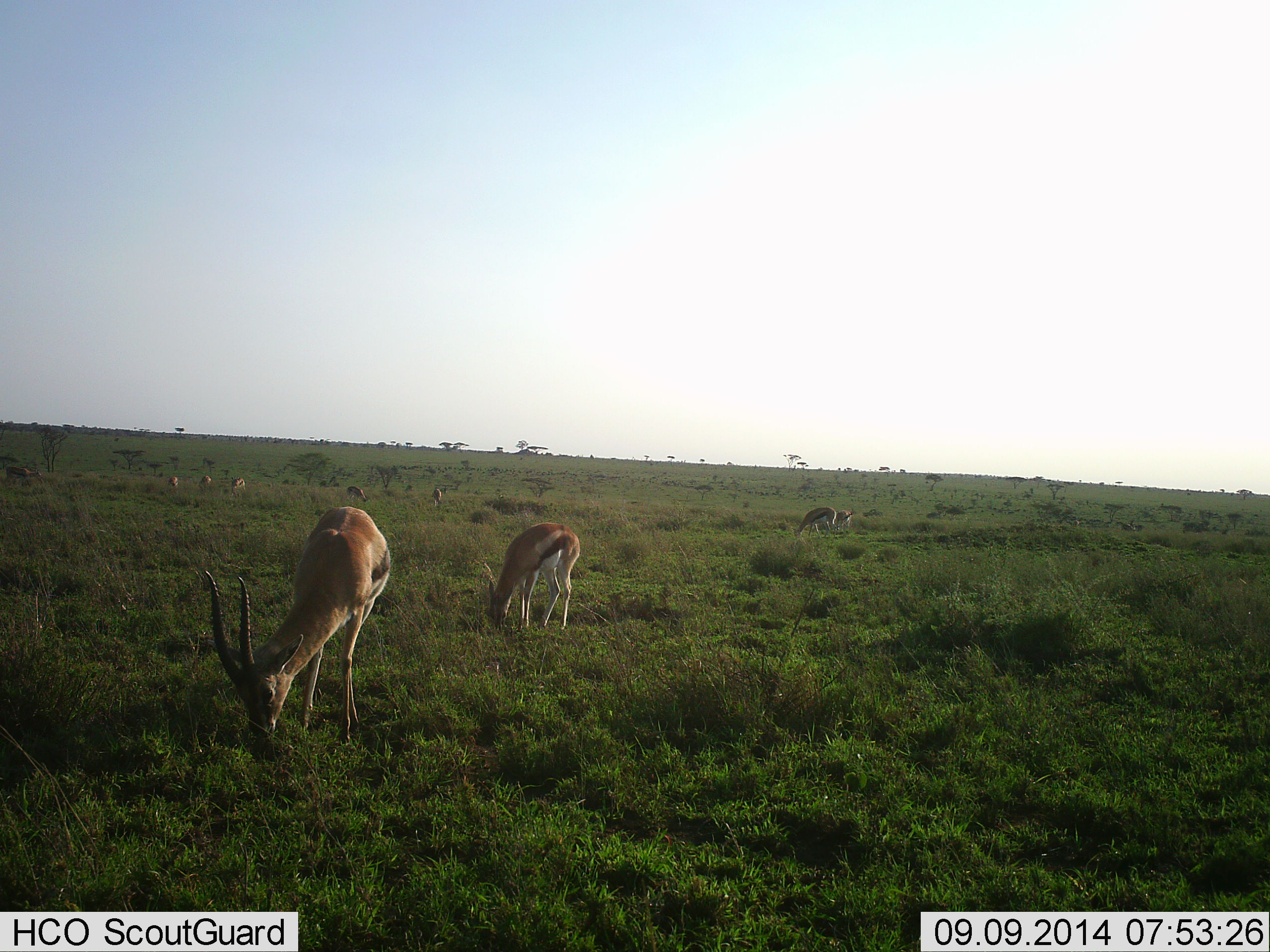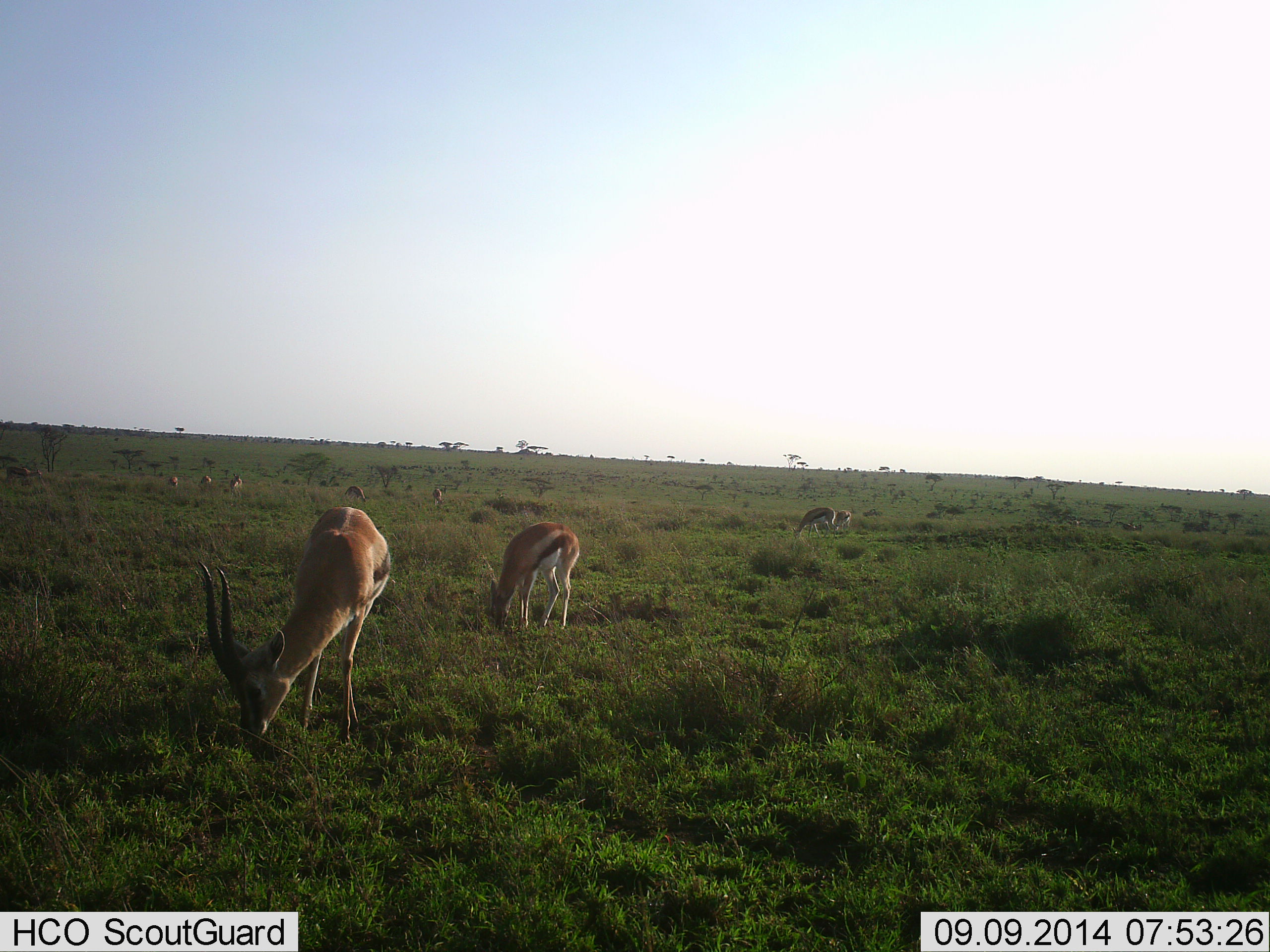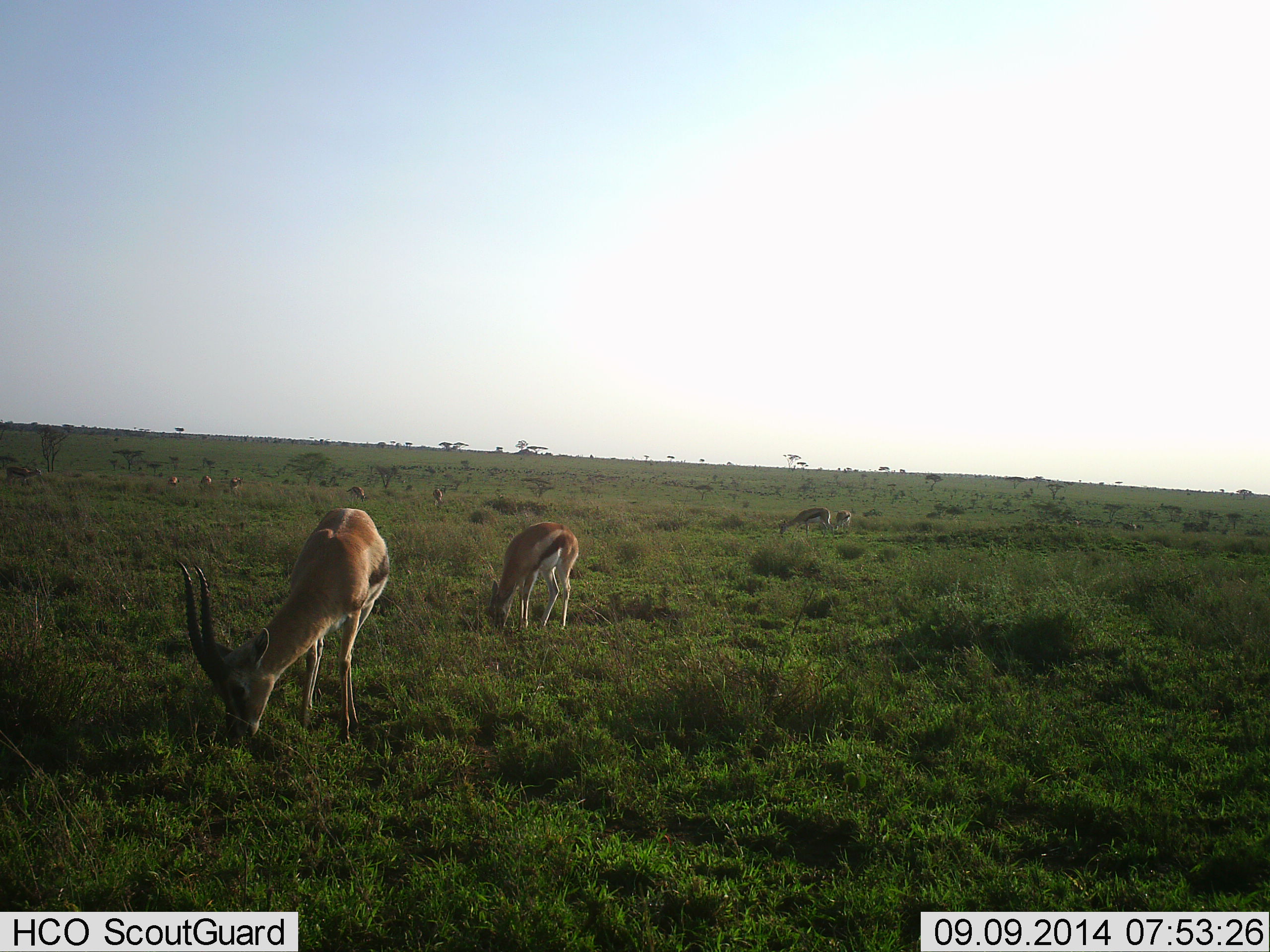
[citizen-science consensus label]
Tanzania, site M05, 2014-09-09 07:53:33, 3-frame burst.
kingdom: Animalia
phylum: Chordata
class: Mammalia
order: Artiodactyla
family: Bovidae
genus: Eudorcas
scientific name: Eudorcas thomsonii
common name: thomson's gazelle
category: gazellethomsons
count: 9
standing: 30%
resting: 0%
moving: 0%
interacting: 0%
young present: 0%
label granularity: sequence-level